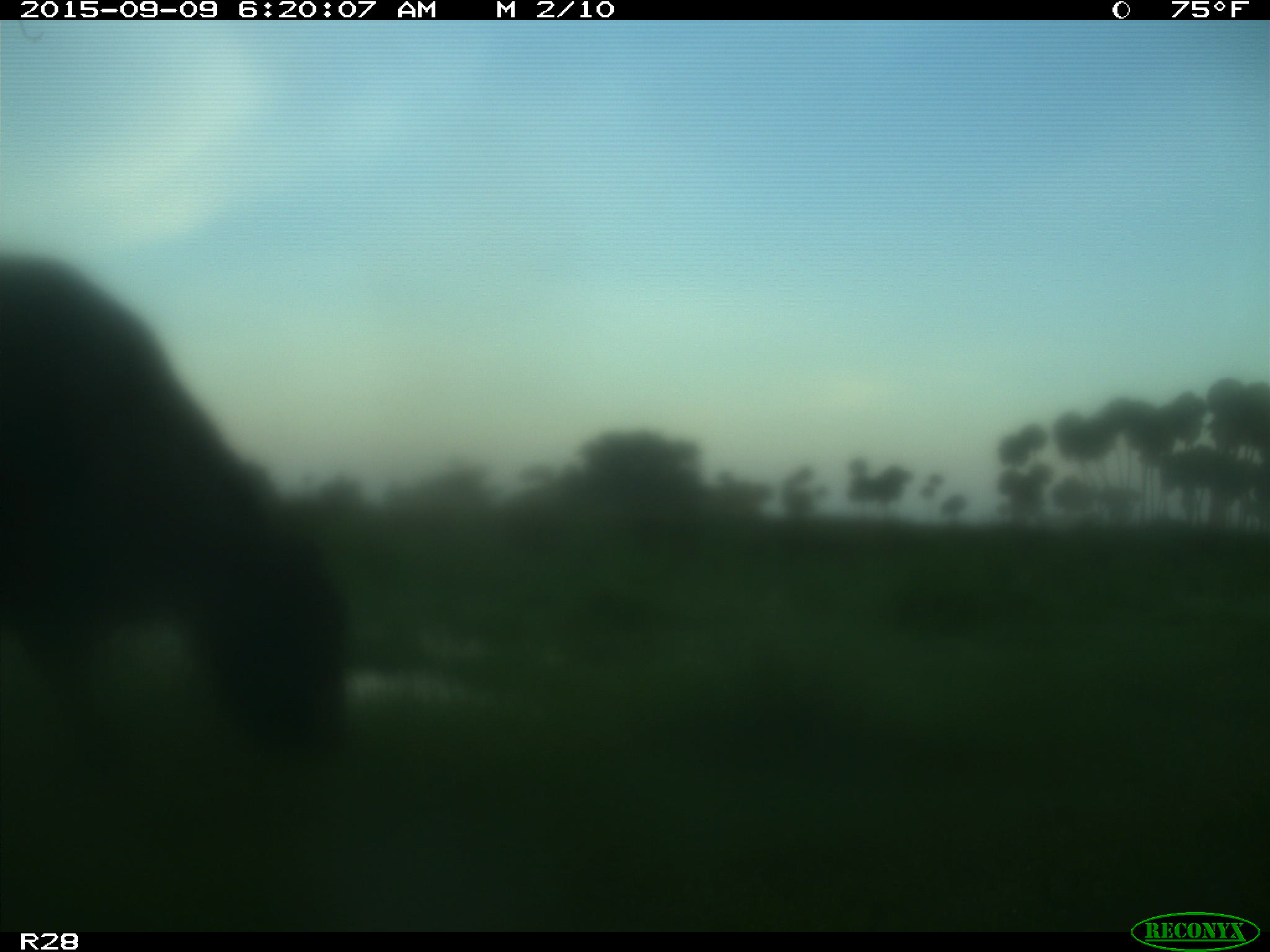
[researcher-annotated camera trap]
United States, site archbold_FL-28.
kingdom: Animalia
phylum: Chordata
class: Mammalia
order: Artiodactyla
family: Bovidae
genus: Bos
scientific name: Bos taurus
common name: domestic cow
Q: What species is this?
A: Bos taurus (domestic cow).